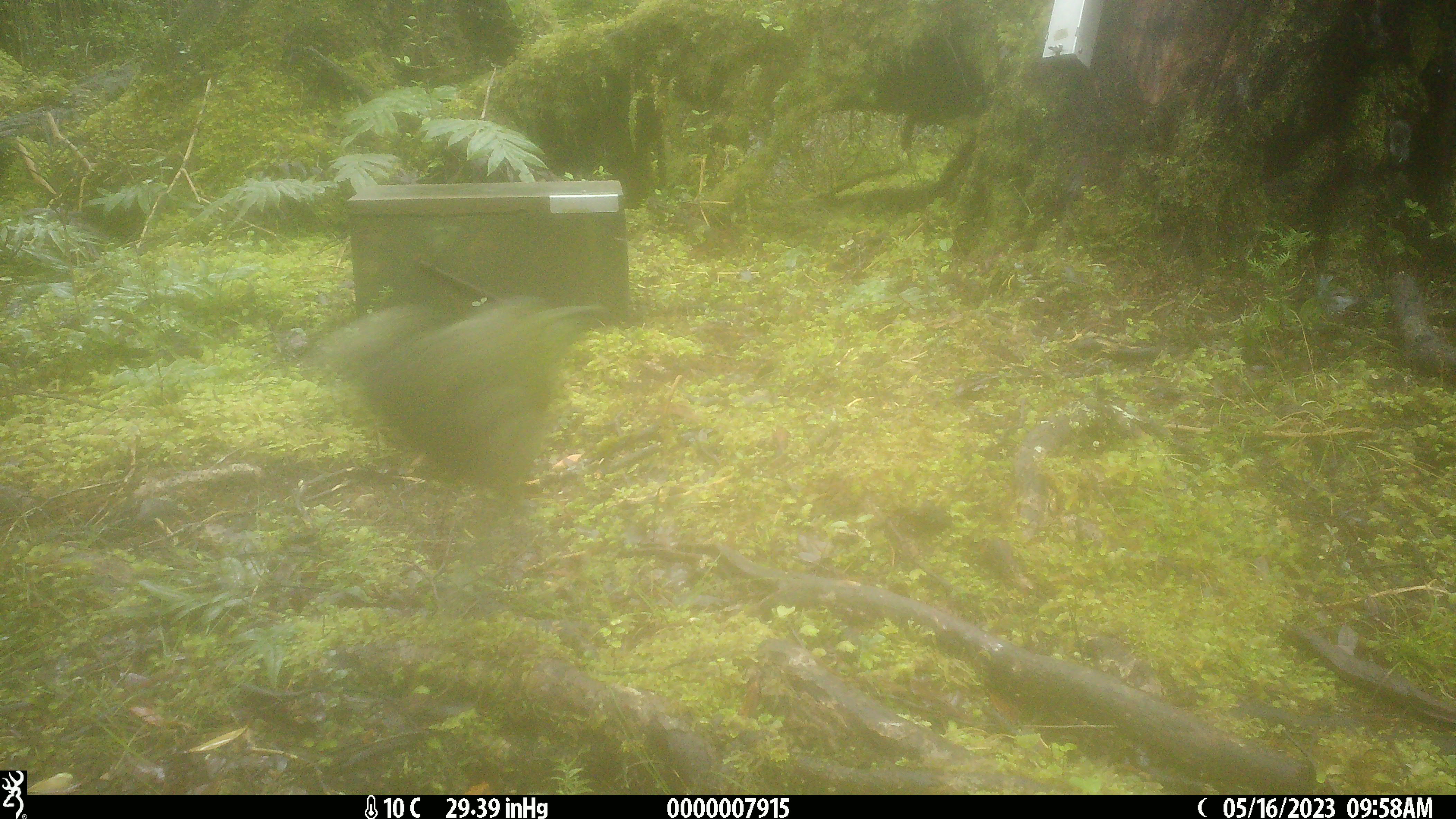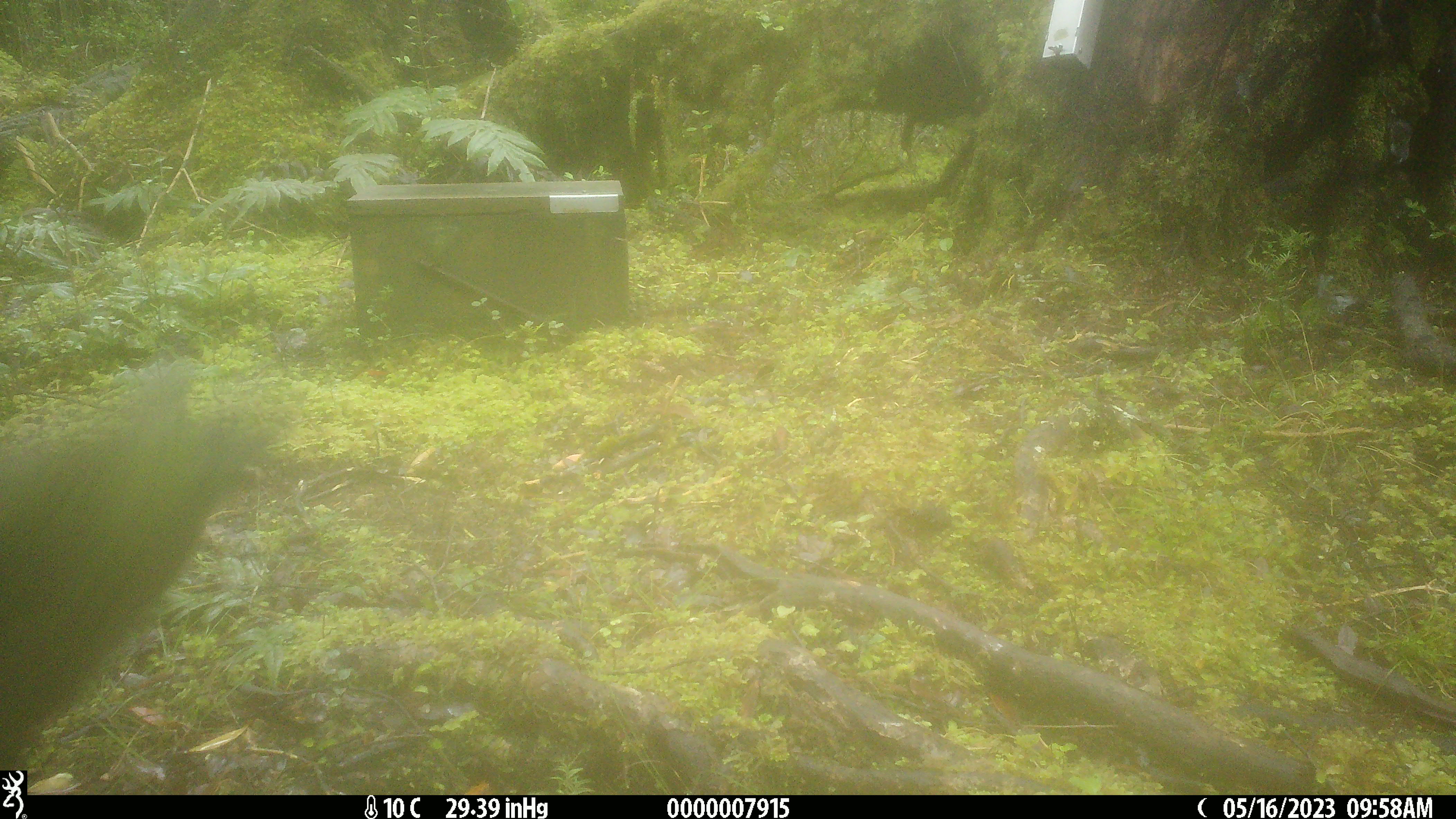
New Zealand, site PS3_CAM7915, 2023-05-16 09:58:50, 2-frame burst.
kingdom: Animalia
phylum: Chordata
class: Aves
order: Psittaciformes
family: Strigopidae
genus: Nestor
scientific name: Nestor notabilis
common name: kea